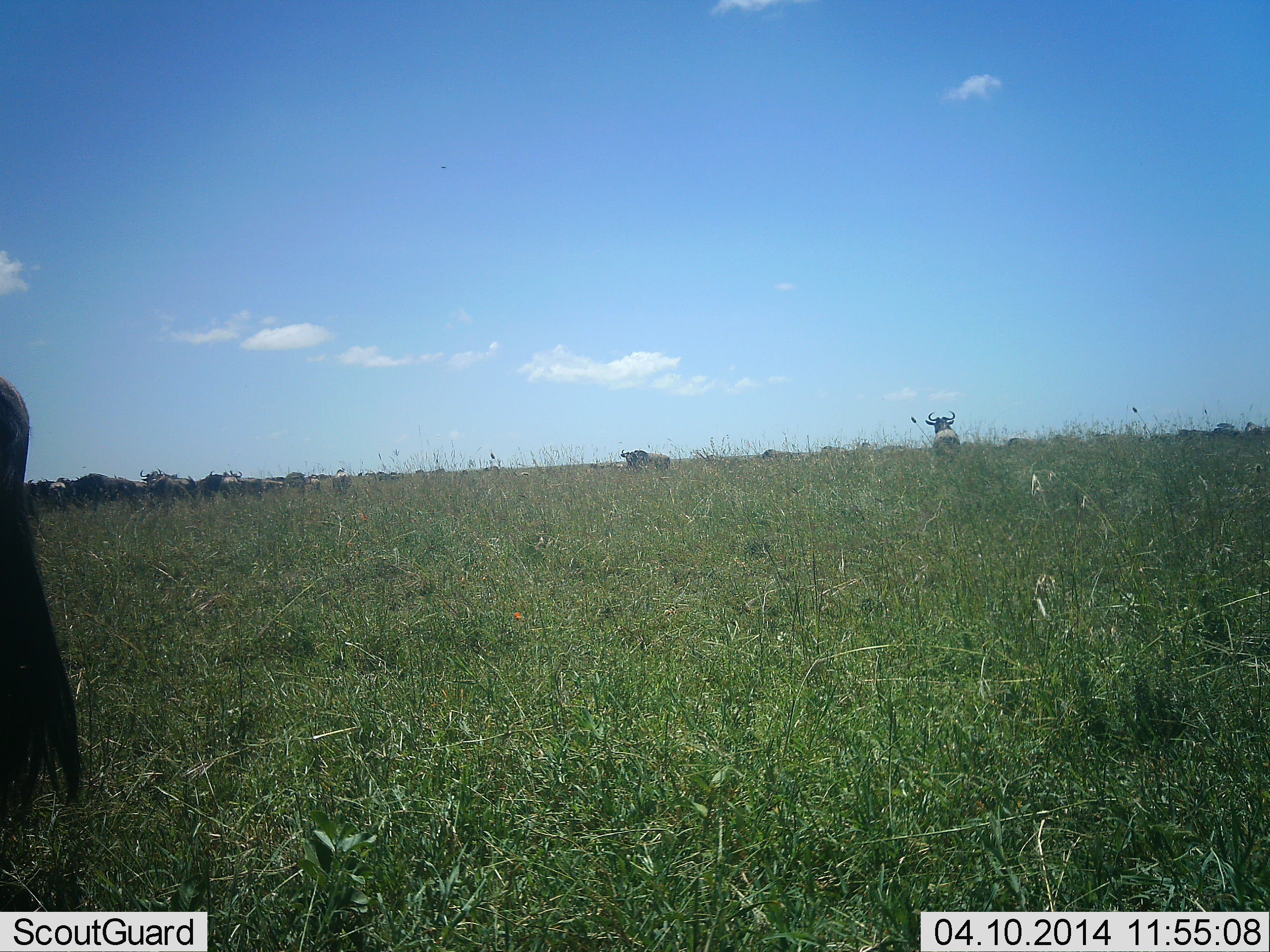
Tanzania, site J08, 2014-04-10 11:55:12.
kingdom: Animalia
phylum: Chordata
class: Mammalia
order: Artiodactyla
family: Bovidae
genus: Connochaetes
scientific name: Connochaetes taurinus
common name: blue wildebeest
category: wildebeest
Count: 11-50.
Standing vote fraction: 80%.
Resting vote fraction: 20%.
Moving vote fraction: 80%.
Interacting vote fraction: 10%.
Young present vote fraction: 0%.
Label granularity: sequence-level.